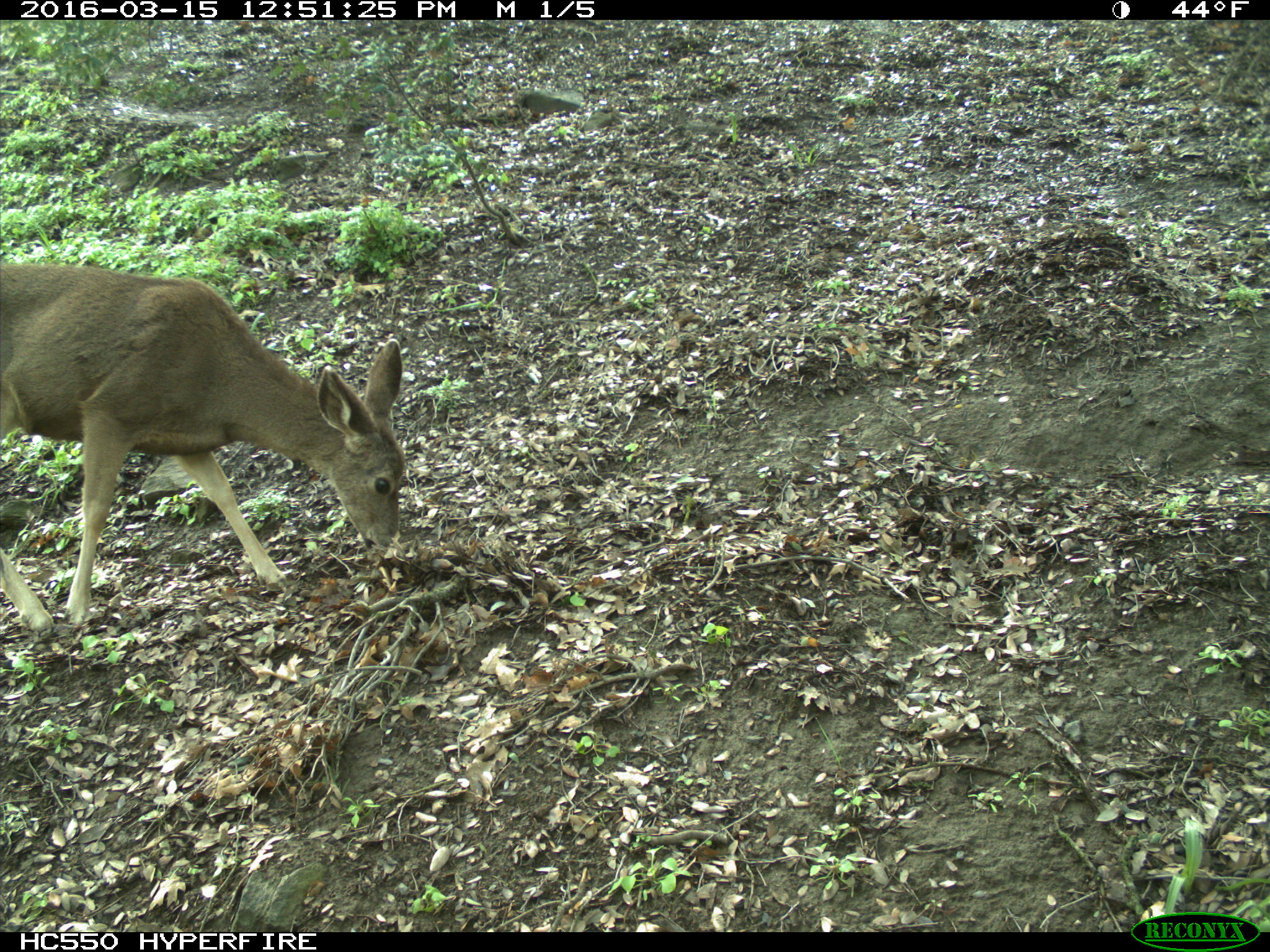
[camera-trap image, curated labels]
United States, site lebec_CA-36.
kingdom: Animalia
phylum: Chordata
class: Mammalia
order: Artiodactyla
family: Cervidae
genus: Odocoileus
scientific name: Odocoileus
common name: deer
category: unidentified deer